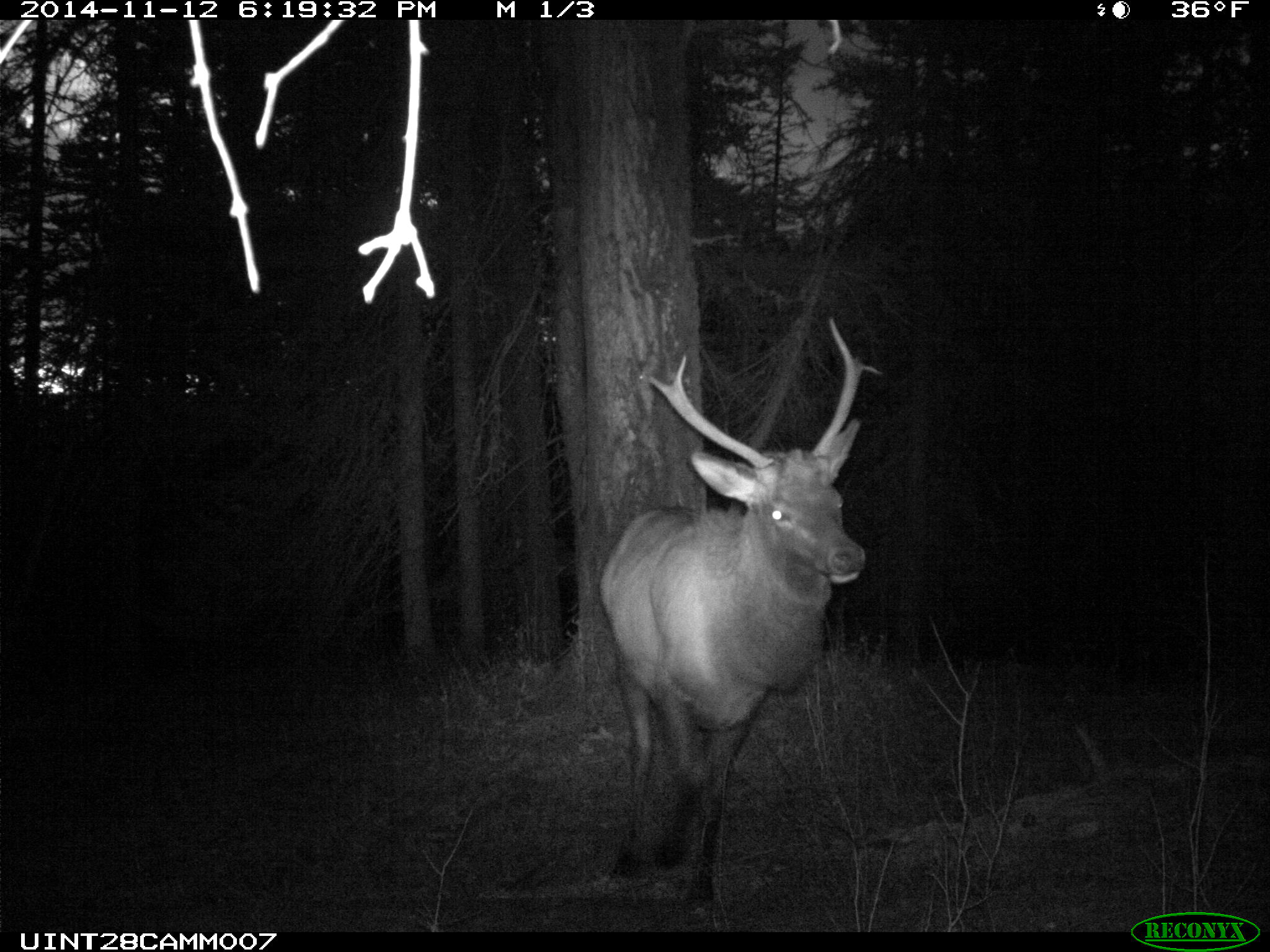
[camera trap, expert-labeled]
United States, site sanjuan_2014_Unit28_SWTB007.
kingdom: Animalia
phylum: Chordata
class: Mammalia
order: Artiodactyla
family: Cervidae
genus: Cervus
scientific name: Cervus elaphus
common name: red deer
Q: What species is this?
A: Cervus elaphus (red deer).